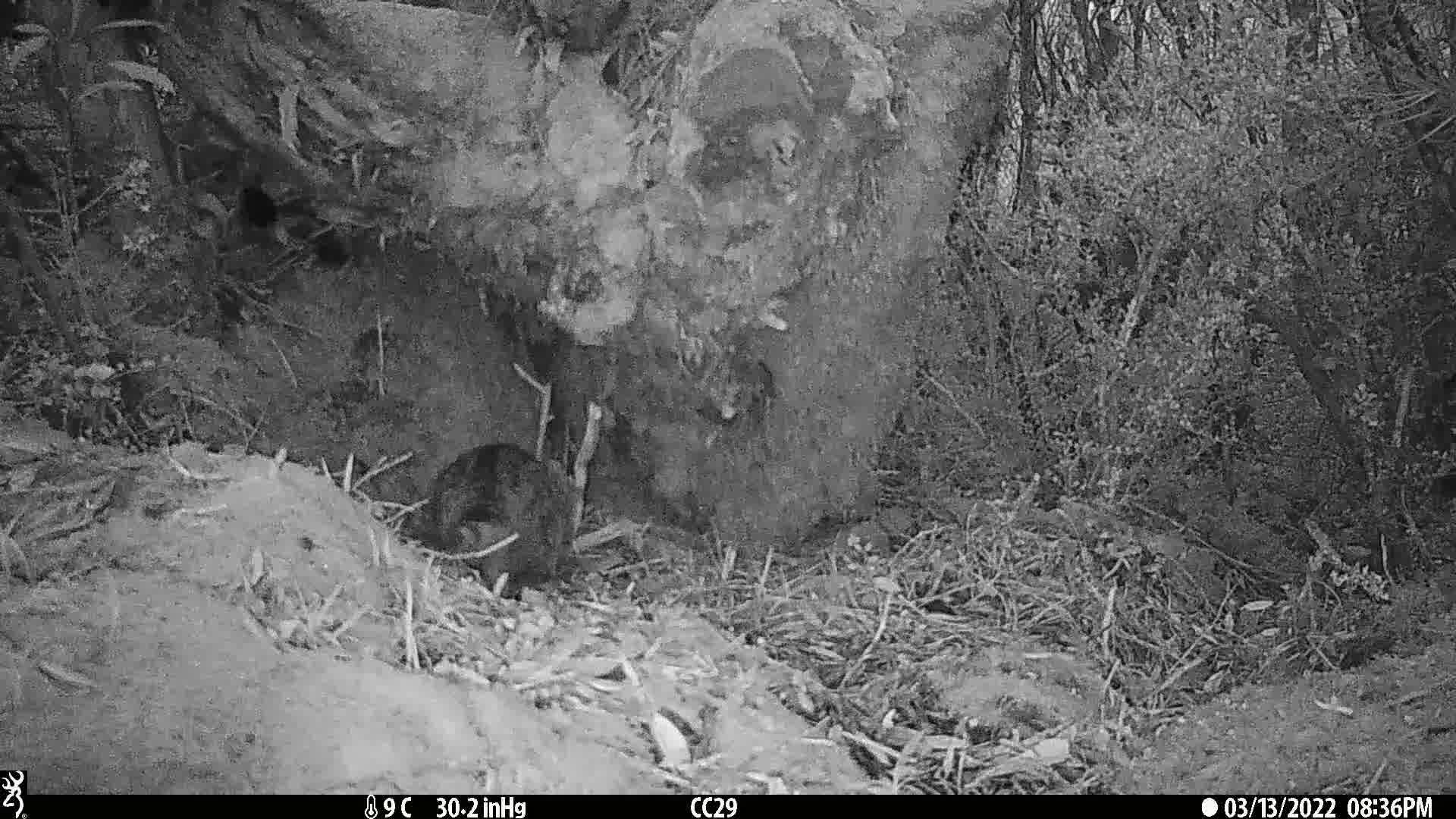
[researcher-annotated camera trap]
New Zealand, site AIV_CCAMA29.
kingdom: Animalia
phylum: Chordata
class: Mammalia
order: Carnivora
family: Felidae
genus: Felis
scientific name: Felis catus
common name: domestic cat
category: cat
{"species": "cat (domestic cat) (Felis catus)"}